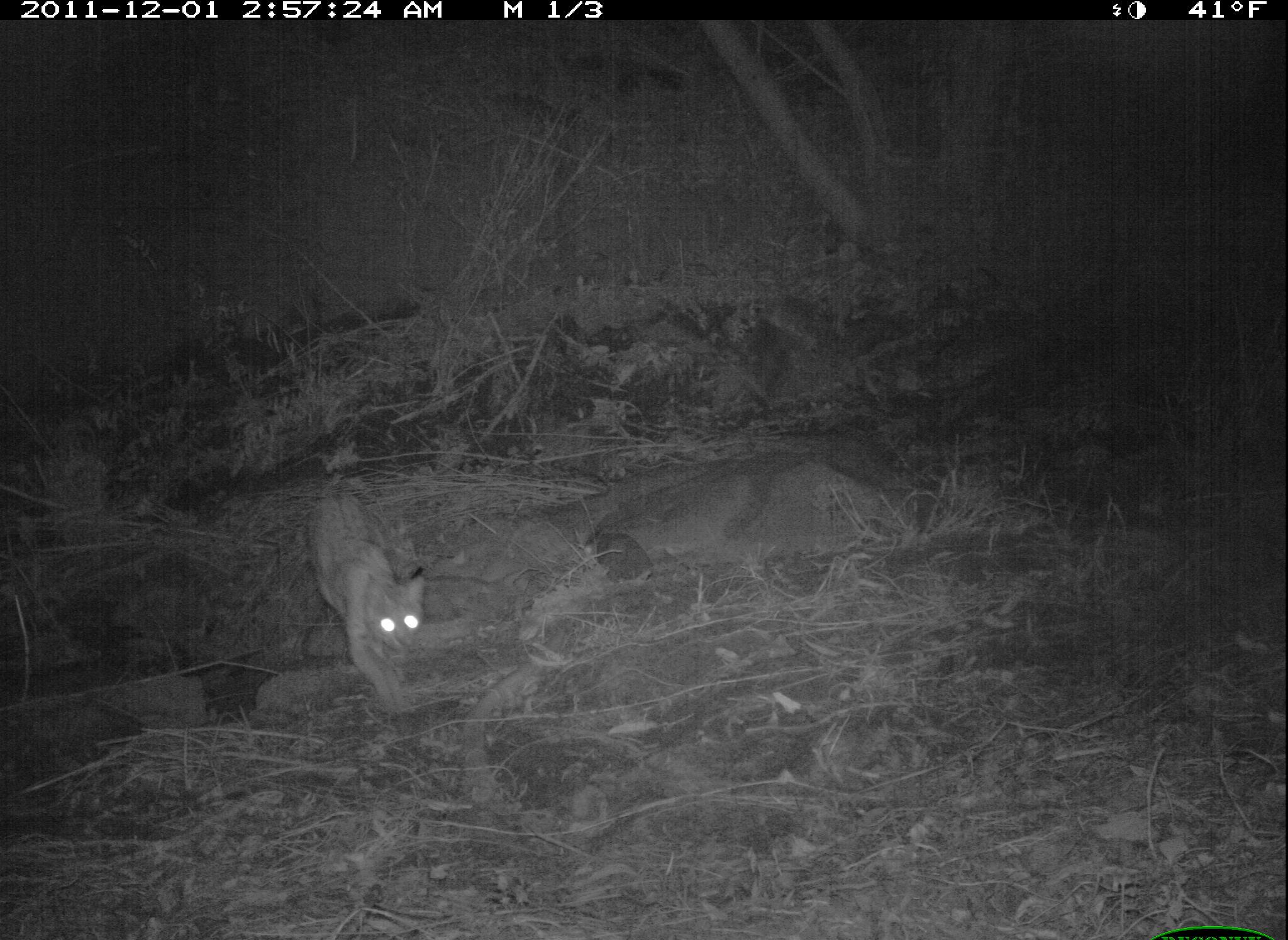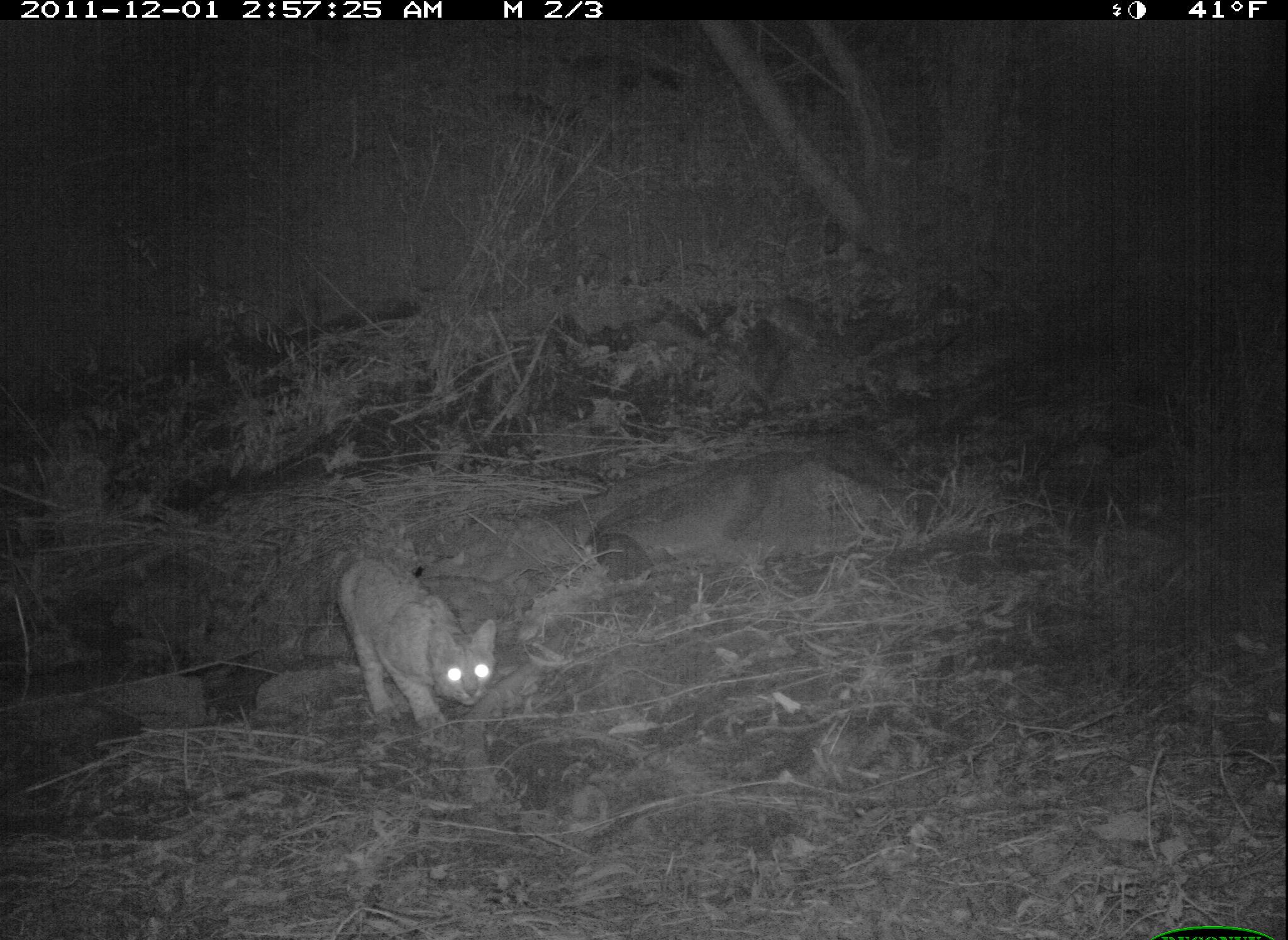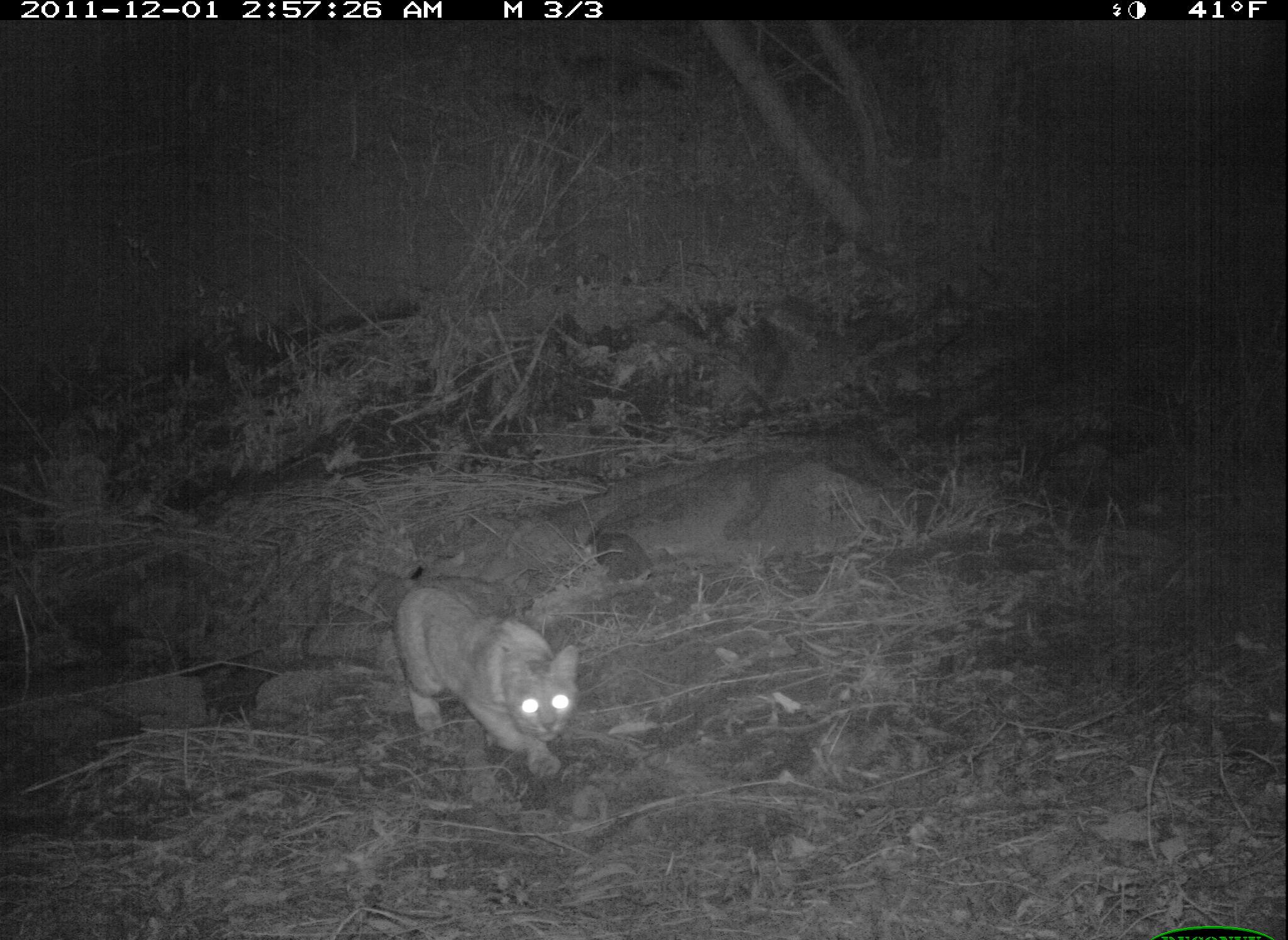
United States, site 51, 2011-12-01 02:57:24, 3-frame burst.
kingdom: Animalia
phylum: Chordata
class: Mammalia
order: Carnivora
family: Felidae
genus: Lynx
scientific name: Lynx rufus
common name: bobcat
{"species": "bobcat (Lynx rufus)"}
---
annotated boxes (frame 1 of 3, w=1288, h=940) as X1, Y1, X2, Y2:
bobcat: 304, 470, 438, 720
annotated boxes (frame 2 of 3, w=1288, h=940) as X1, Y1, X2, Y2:
bobcat: 322, 540, 515, 751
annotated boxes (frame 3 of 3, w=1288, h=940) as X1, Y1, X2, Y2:
bobcat: 374, 570, 601, 789